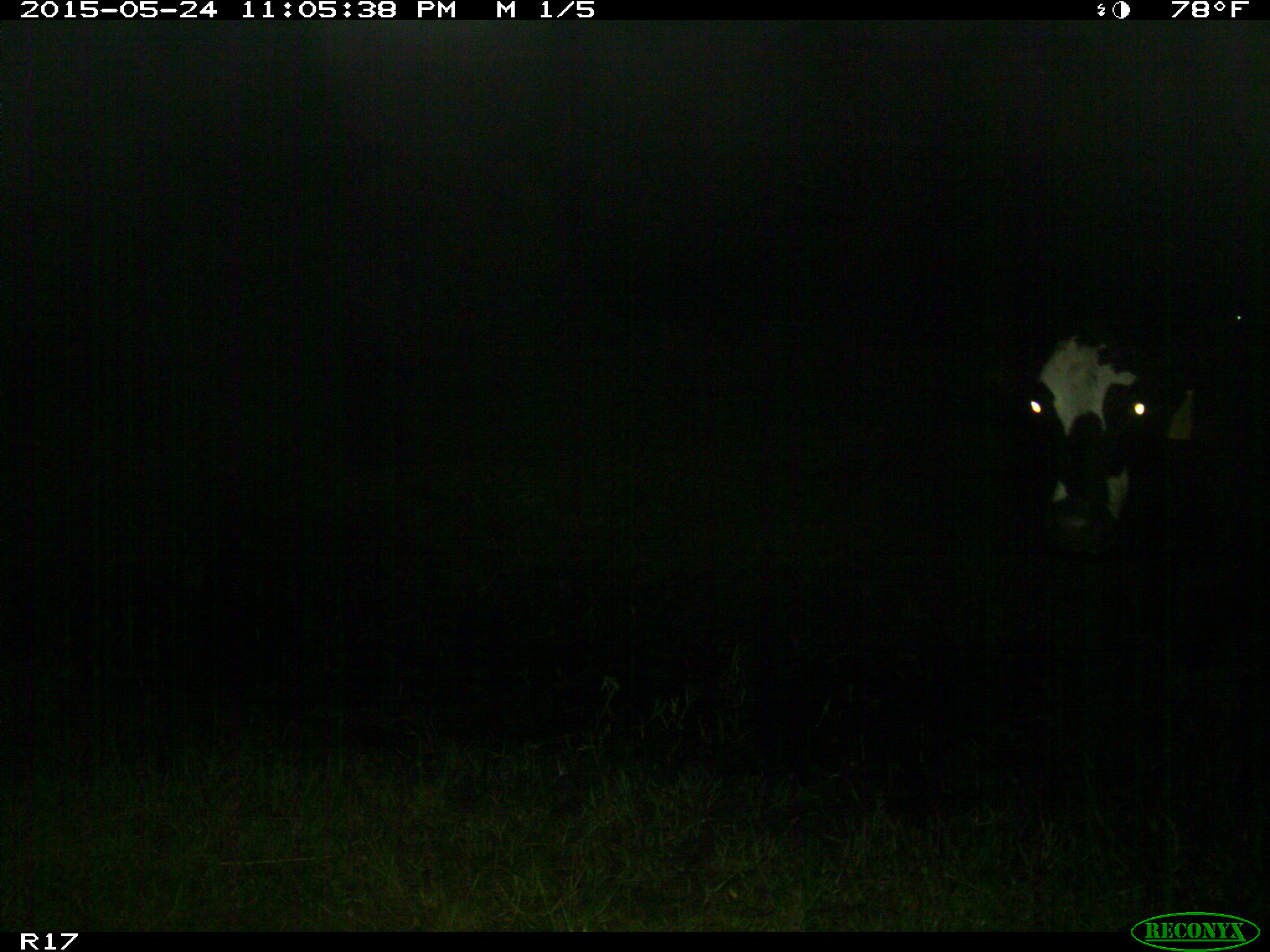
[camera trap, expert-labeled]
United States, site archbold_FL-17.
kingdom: Animalia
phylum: Chordata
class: Mammalia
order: Artiodactyla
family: Bovidae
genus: Bos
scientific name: Bos taurus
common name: domestic cow